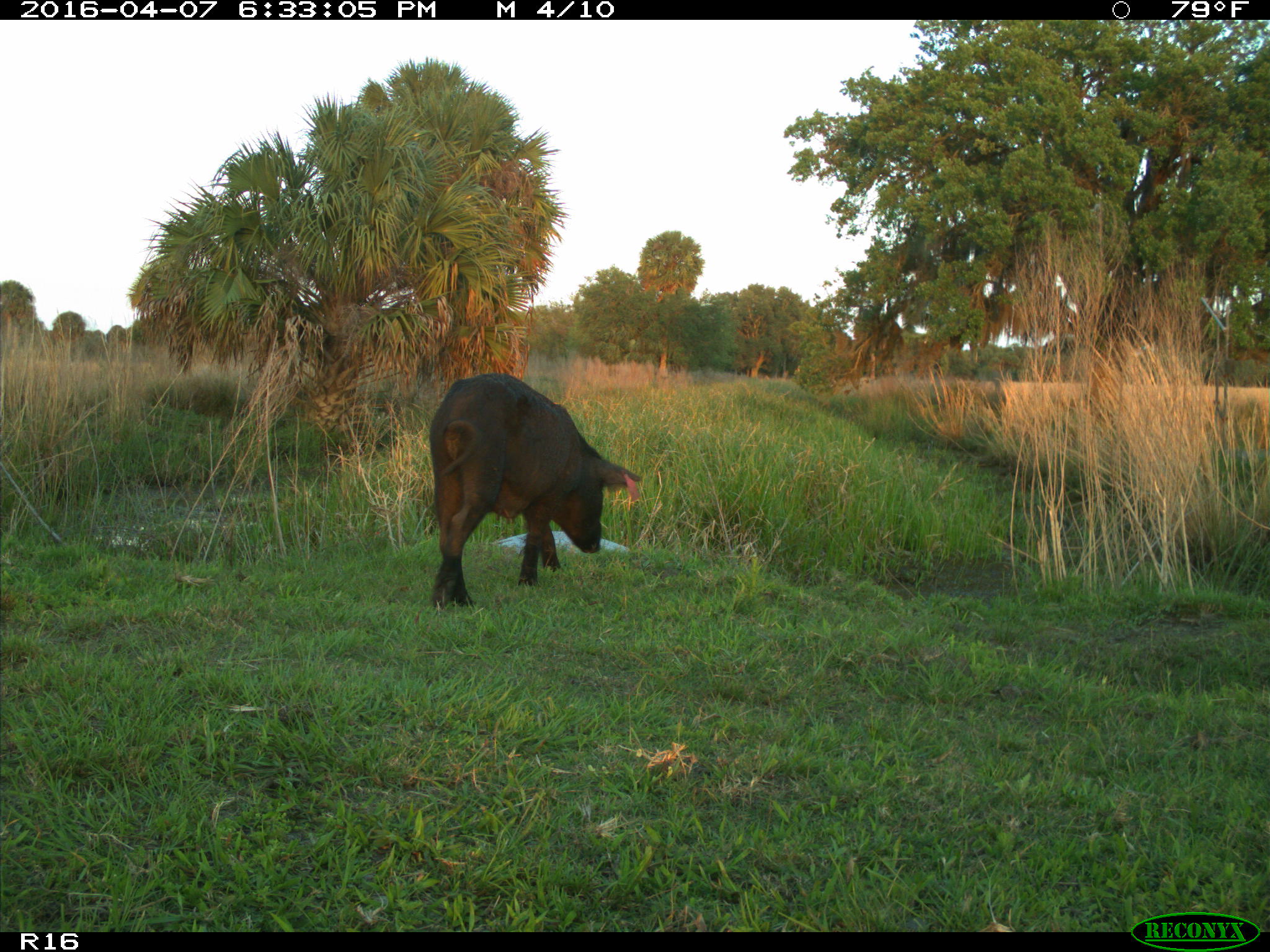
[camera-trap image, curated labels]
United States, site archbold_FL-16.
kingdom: Animalia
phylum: Chordata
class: Mammalia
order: Artiodactyla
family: Suidae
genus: Sus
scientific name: Sus scrofa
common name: wild boar